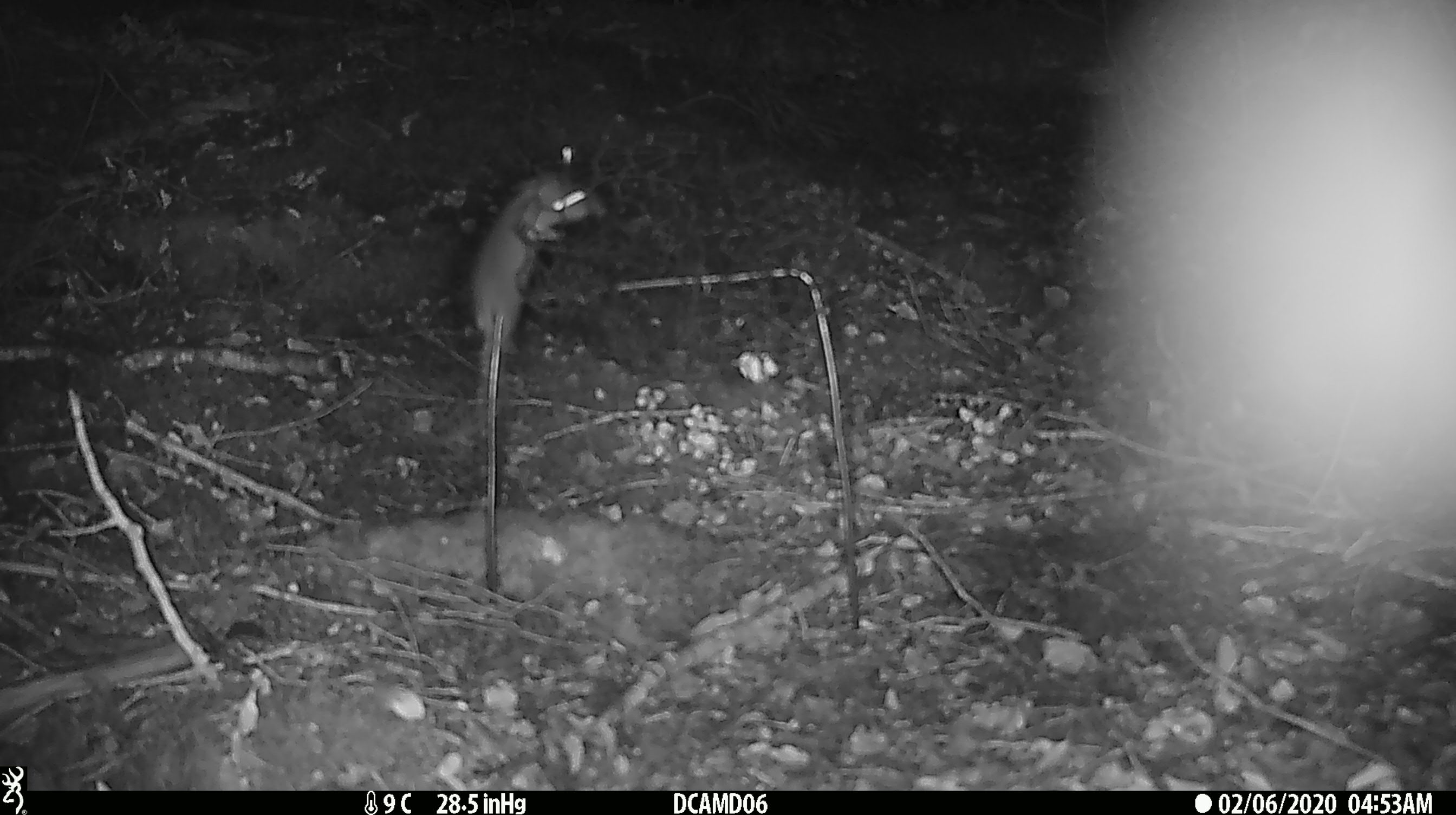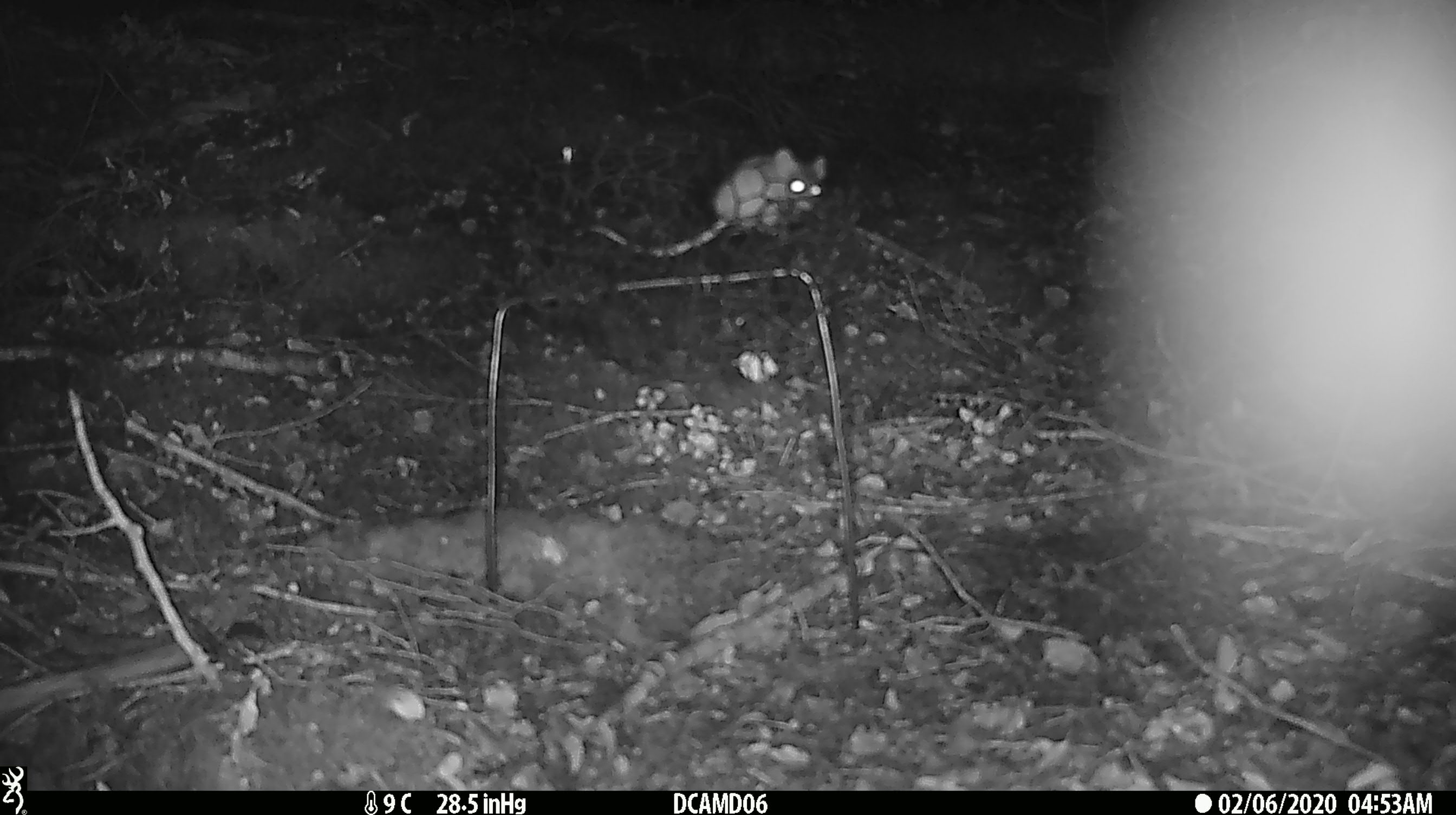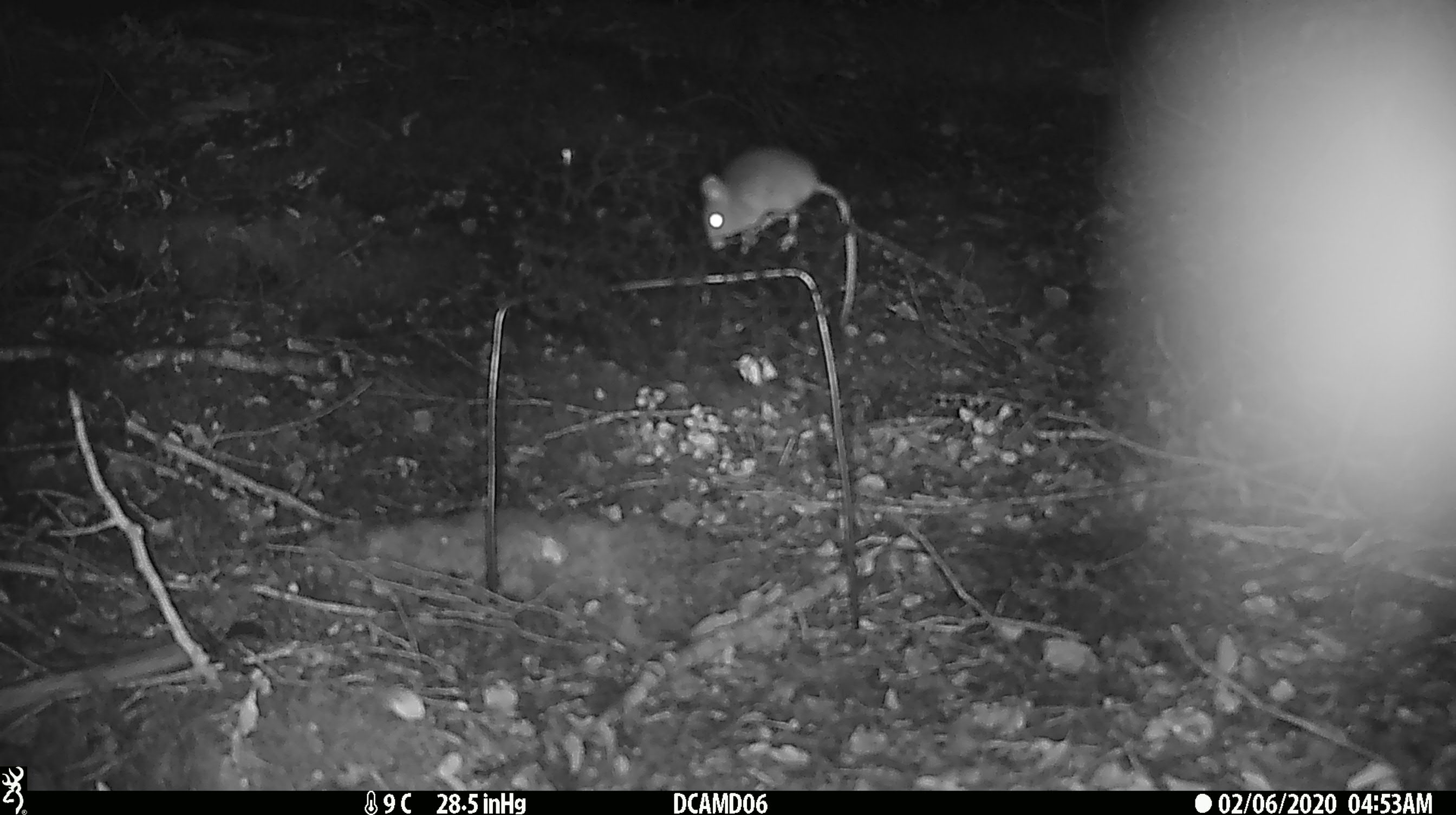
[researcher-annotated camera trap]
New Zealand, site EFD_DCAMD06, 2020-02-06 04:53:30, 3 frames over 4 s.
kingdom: Animalia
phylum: Chordata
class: Mammalia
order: Rodentia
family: Muridae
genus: Mus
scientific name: Mus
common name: mouse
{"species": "mouse (Mus)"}